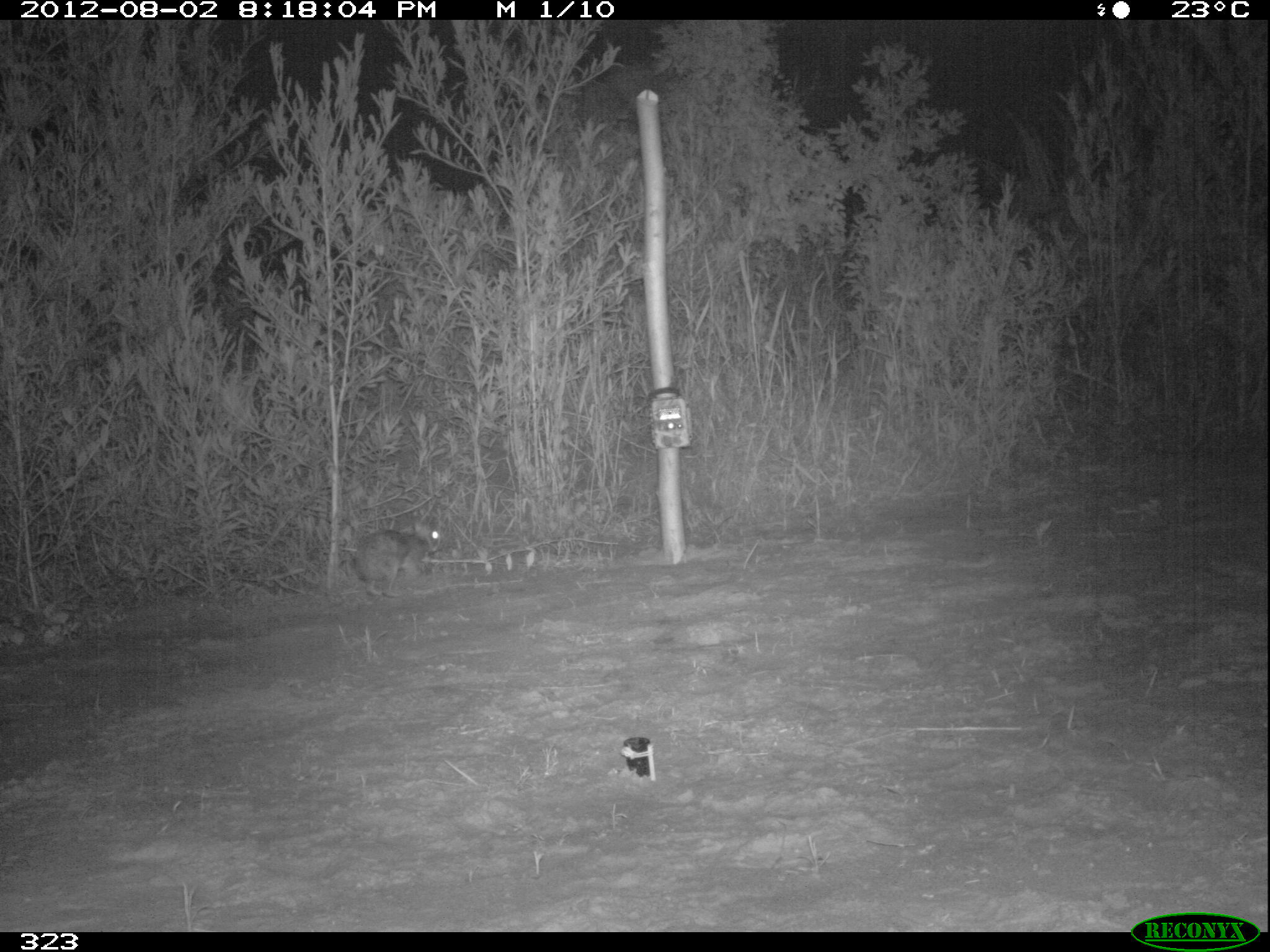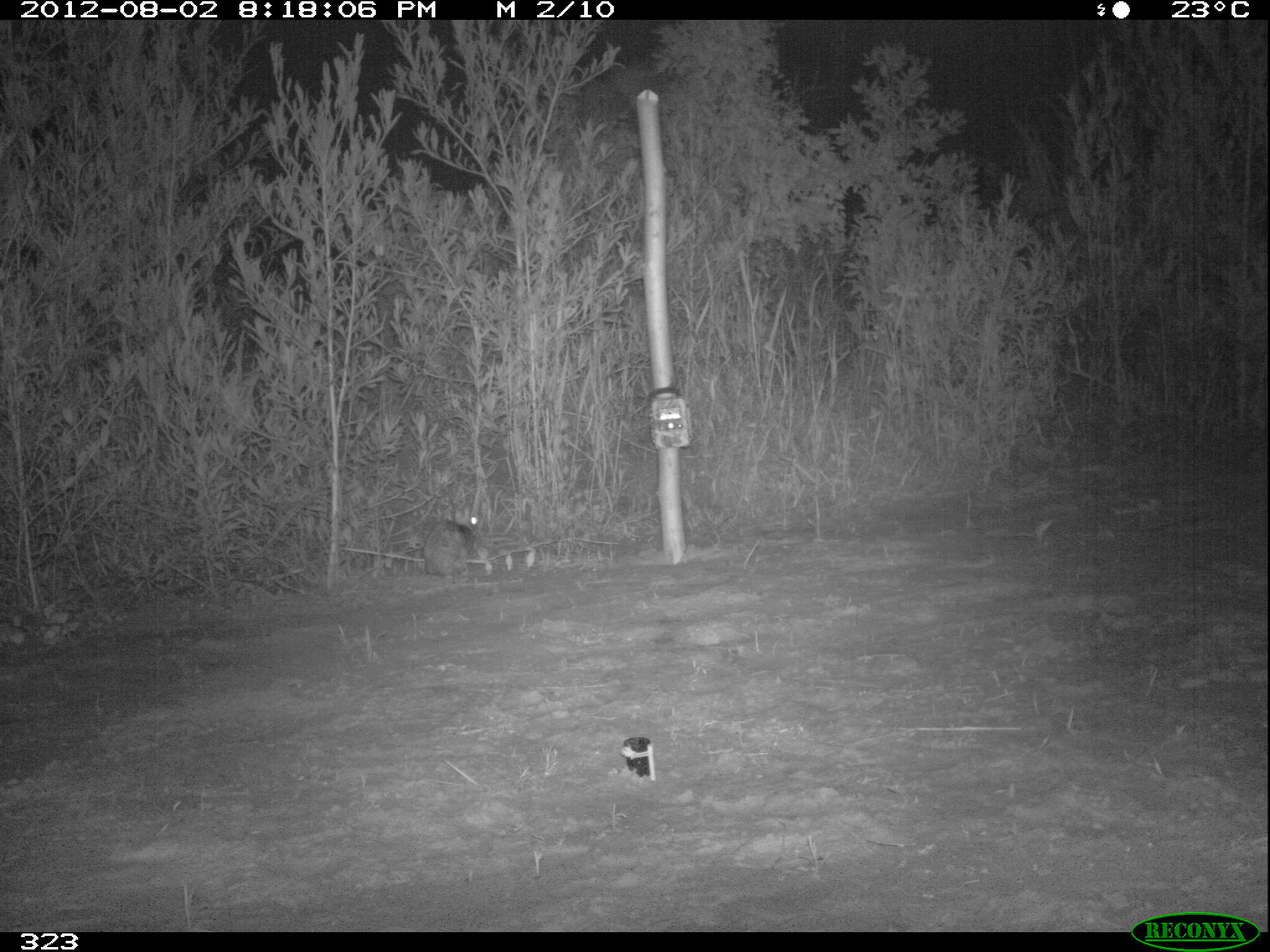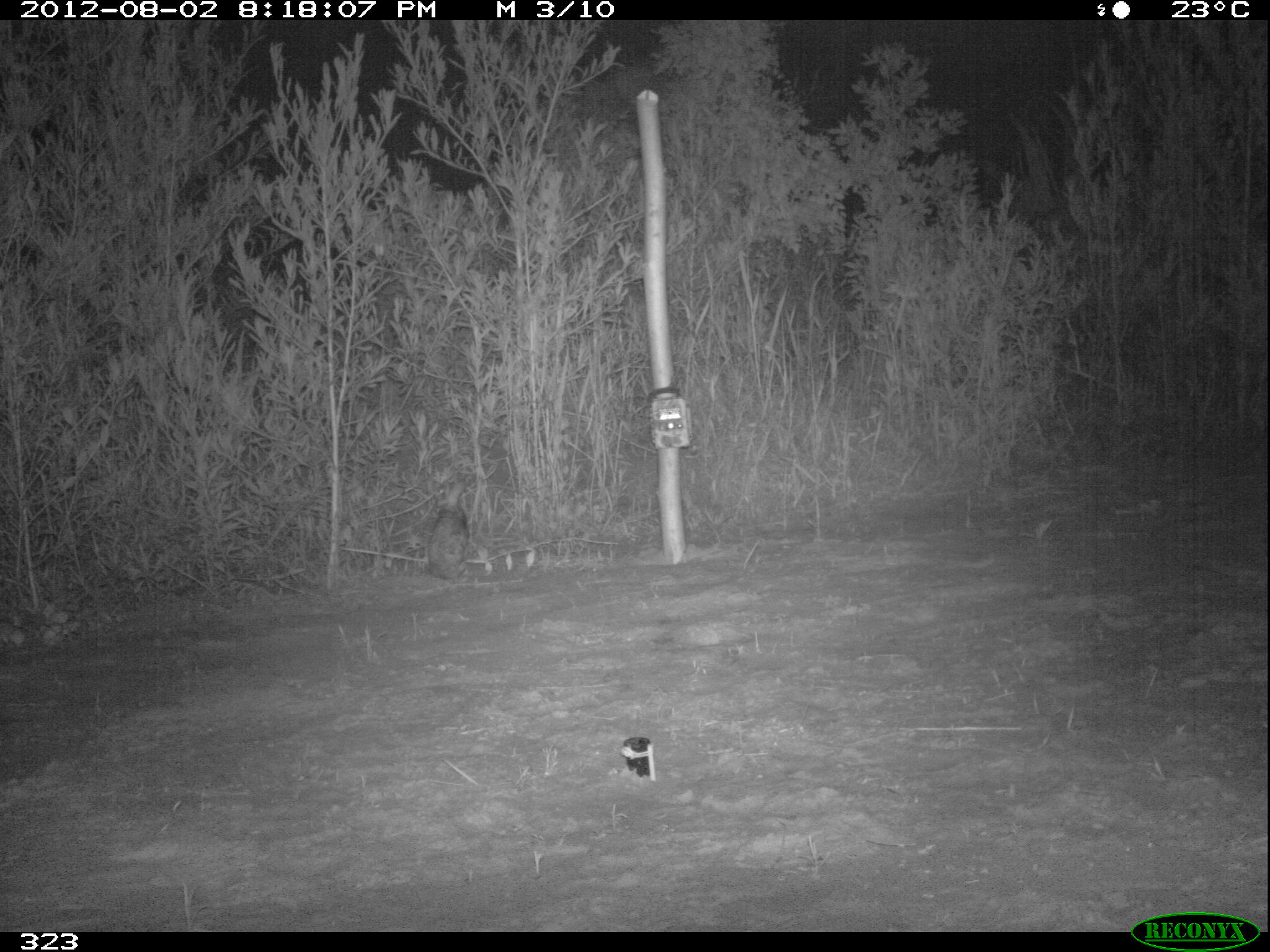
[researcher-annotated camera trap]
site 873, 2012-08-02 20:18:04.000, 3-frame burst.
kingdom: Animalia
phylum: Chordata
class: Mammalia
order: Lagomorpha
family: Leporidae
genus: Sylvilagus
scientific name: Sylvilagus brasiliensis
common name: tapeti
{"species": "Sylvilagus brasiliensis (tapeti)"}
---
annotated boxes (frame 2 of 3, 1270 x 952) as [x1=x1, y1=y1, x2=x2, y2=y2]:
sylvilagus brasiliensis: [x1=422, y1=508, x2=483, y2=578]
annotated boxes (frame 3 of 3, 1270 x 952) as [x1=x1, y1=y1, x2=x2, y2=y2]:
sylvilagus brasiliensis: [x1=425, y1=477, x2=471, y2=581]